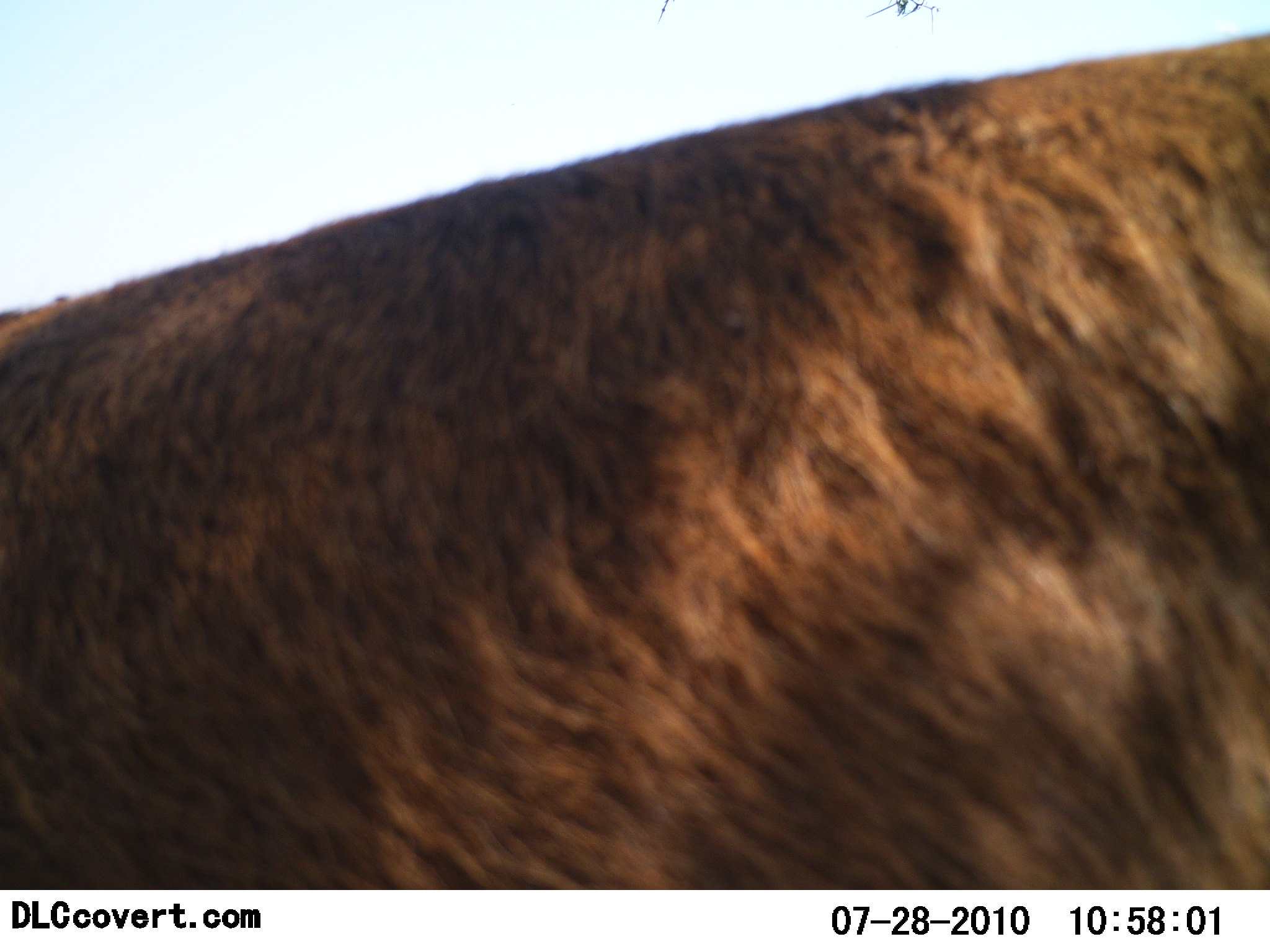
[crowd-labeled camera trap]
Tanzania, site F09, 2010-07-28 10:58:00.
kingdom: Animalia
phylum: Chordata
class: Mammalia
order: Artiodactyla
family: Bovidae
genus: Kobus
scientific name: Kobus ellipsiprymnus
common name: waterbuck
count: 1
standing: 100%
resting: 0%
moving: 0%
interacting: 0%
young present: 0%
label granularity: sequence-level